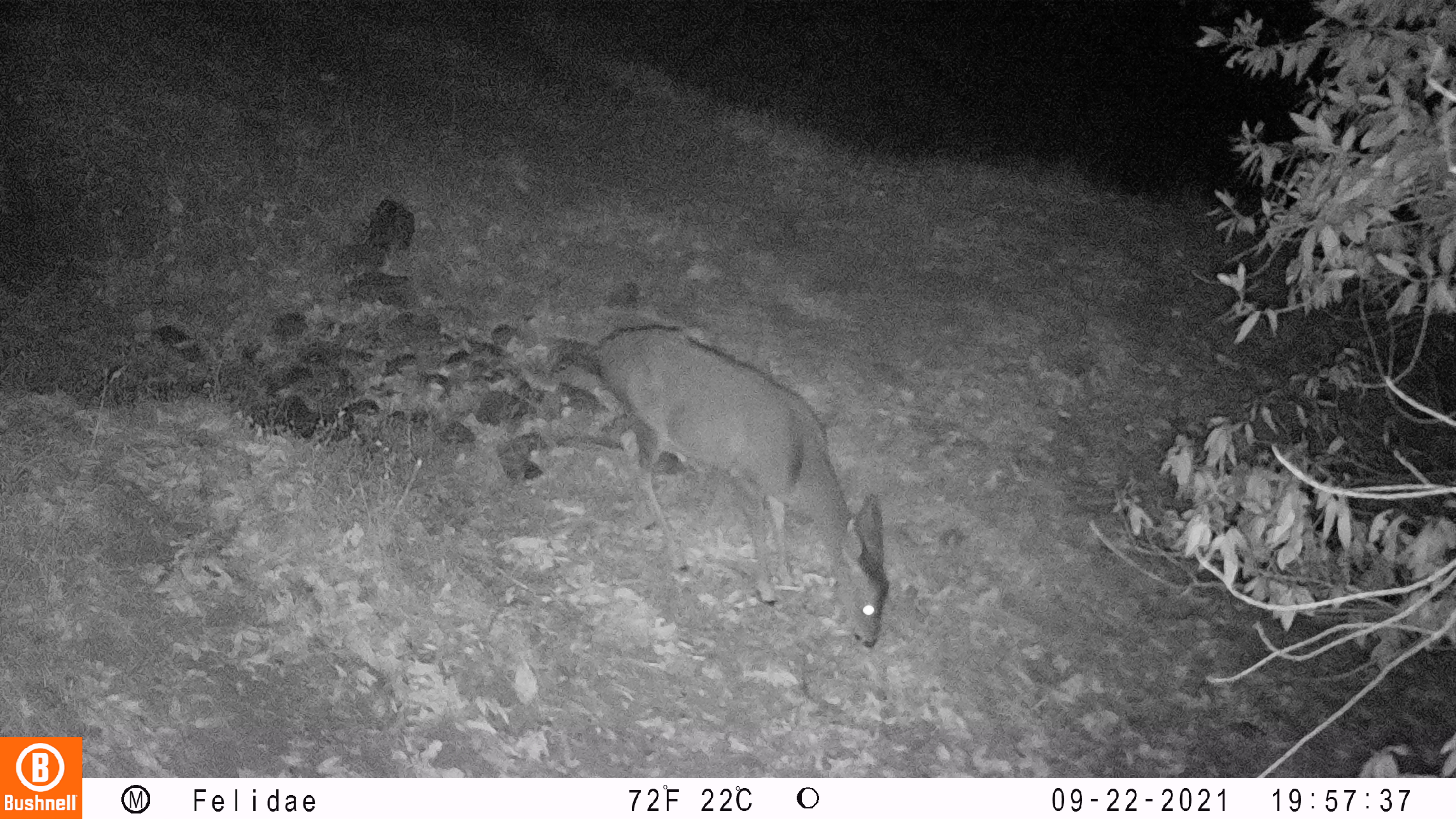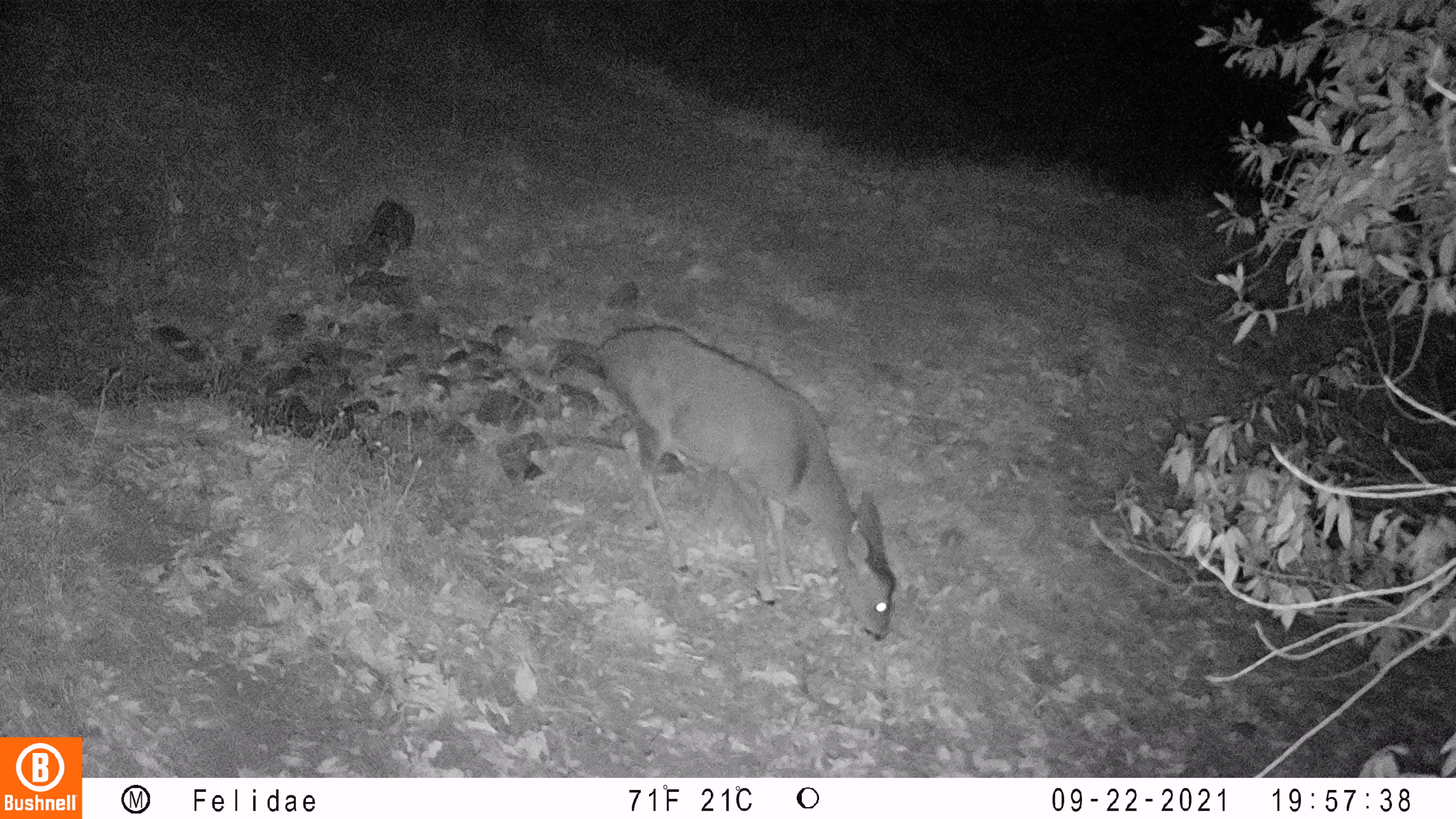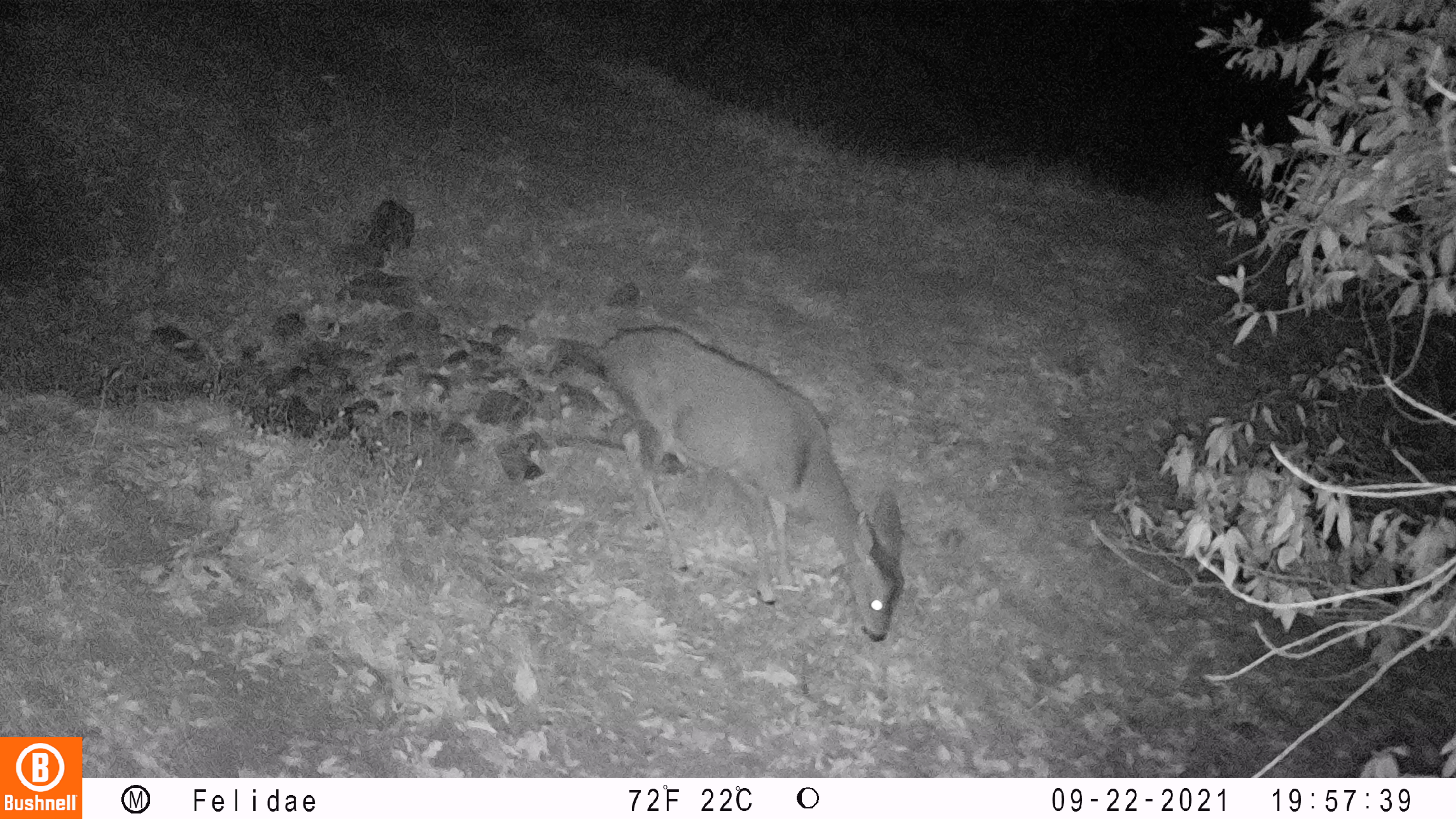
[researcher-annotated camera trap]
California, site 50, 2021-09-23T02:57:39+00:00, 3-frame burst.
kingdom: Animalia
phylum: Chordata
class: Mammalia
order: Artiodactyla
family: Cervidae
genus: Odocoileus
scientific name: Odocoileus hemionus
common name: mule deer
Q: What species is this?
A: Mule deer (Odocoileus hemionus).